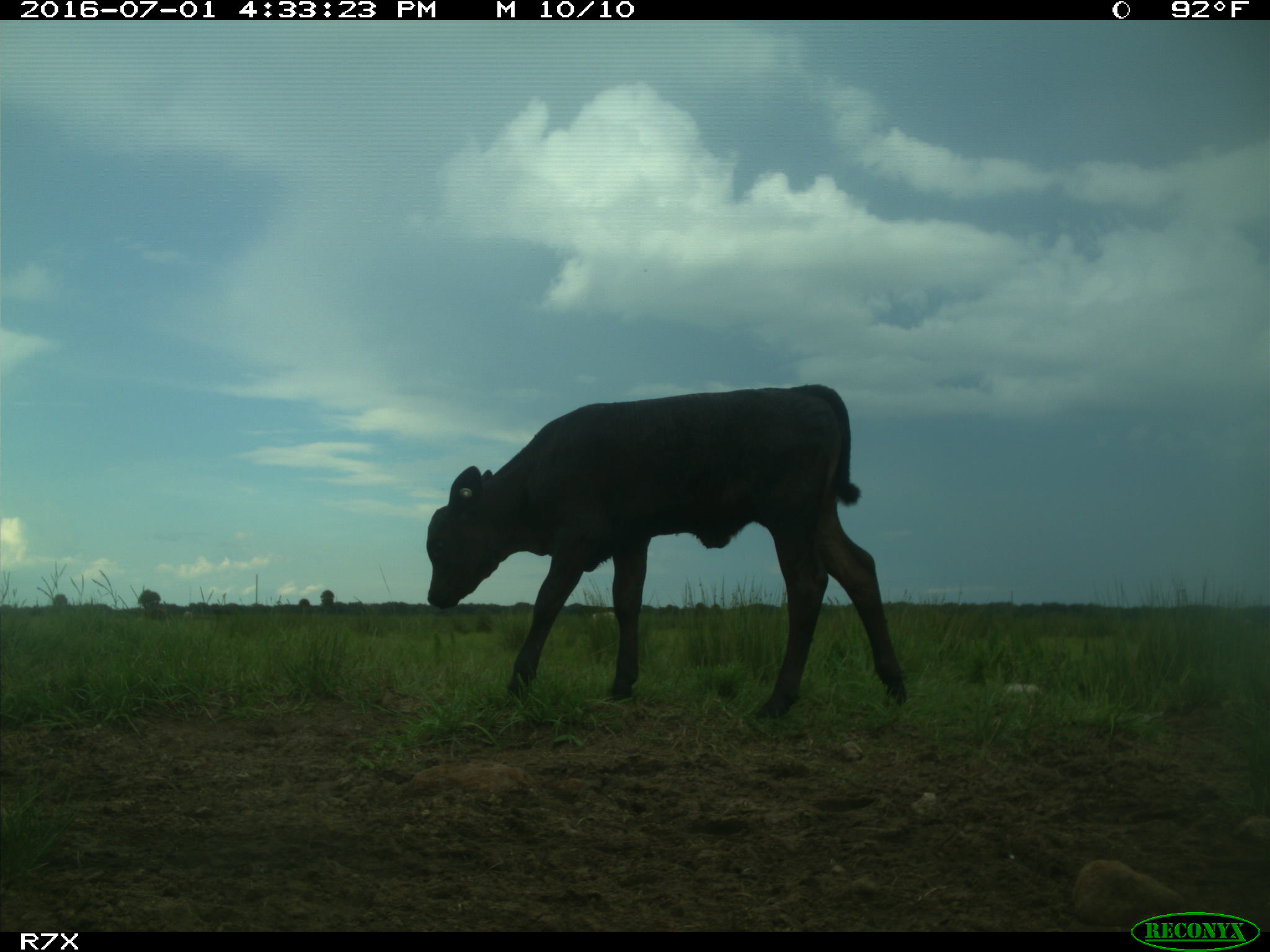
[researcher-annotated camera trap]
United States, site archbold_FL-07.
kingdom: Animalia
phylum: Chordata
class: Mammalia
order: Artiodactyla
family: Bovidae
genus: Bos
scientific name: Bos taurus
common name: domestic cow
Bos taurus (domestic cow).